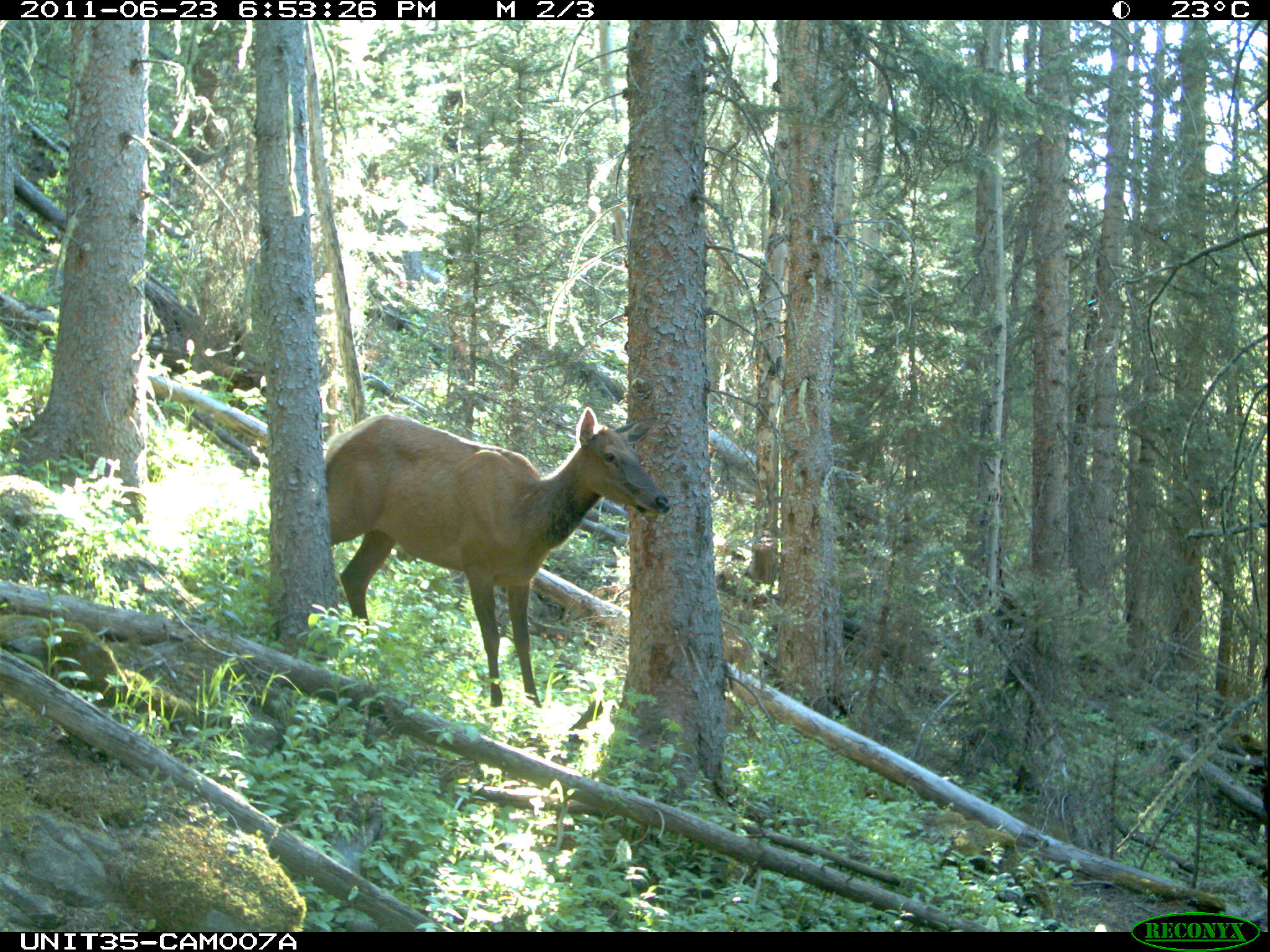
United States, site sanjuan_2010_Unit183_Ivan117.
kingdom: Animalia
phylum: Chordata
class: Mammalia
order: Artiodactyla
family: Cervidae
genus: Cervus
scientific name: Cervus elaphus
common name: red deer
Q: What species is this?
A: Cervus elaphus (red deer).